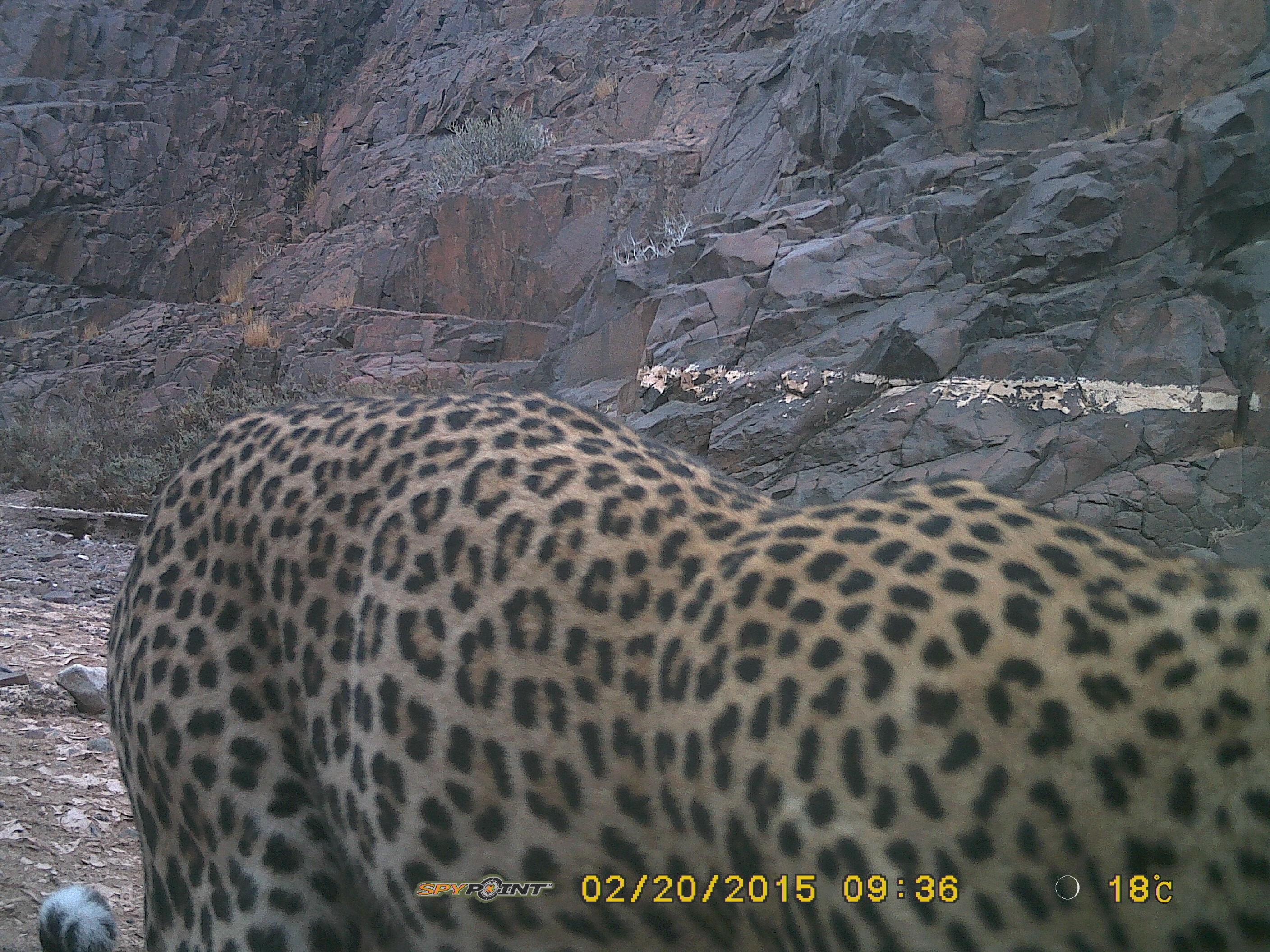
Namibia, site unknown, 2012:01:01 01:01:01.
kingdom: Animalia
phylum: Chordata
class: Mammalia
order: Carnivora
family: Felidae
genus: Panthera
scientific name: Panthera pardus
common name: leopard